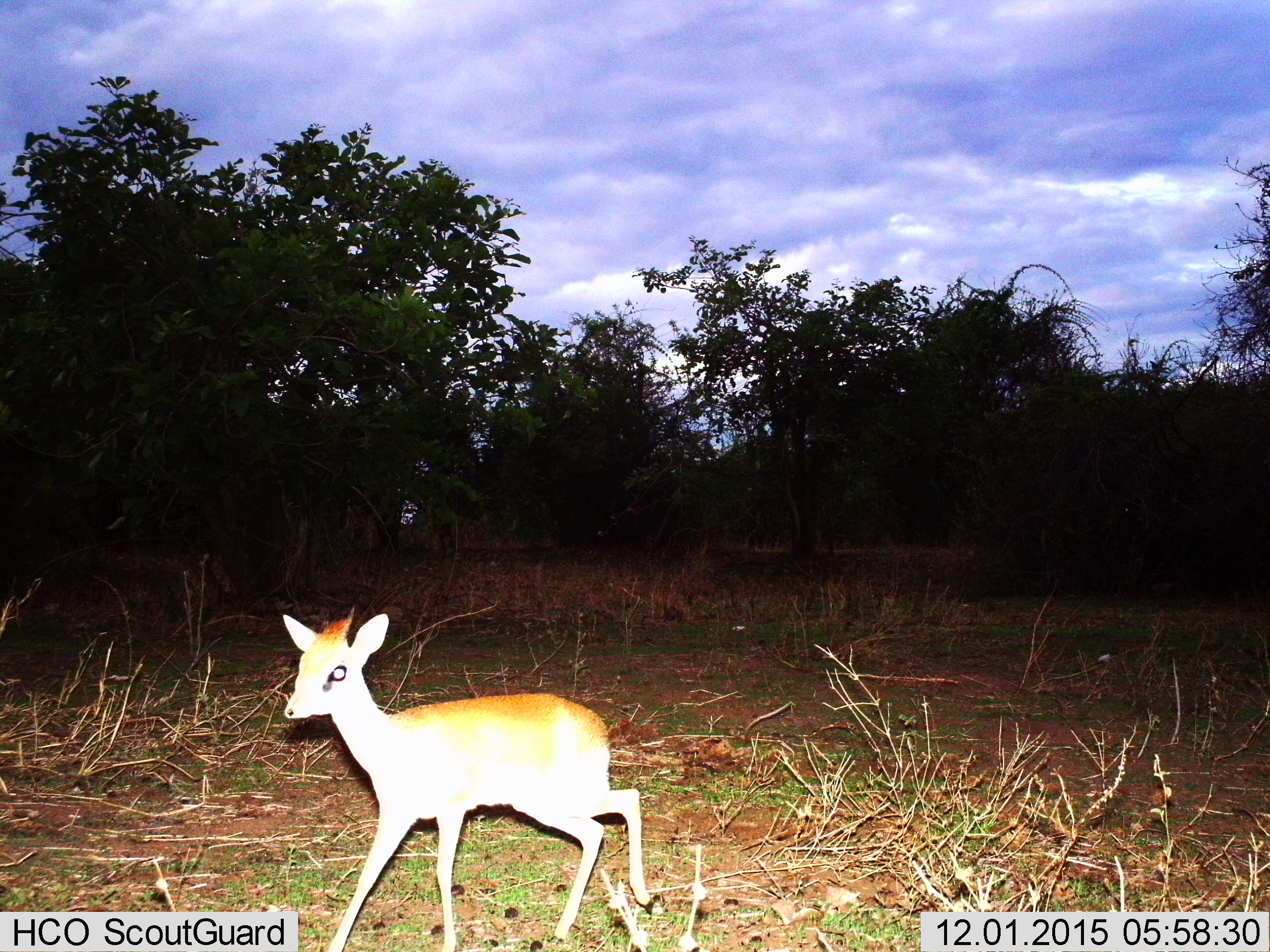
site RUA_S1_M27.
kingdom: Animalia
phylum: Chordata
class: Mammalia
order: Artiodactyla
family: Bovidae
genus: Madoqua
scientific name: Madoqua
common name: dik-dik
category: dikdik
Dikdik (dik-dik) (Madoqua), count 1. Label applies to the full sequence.